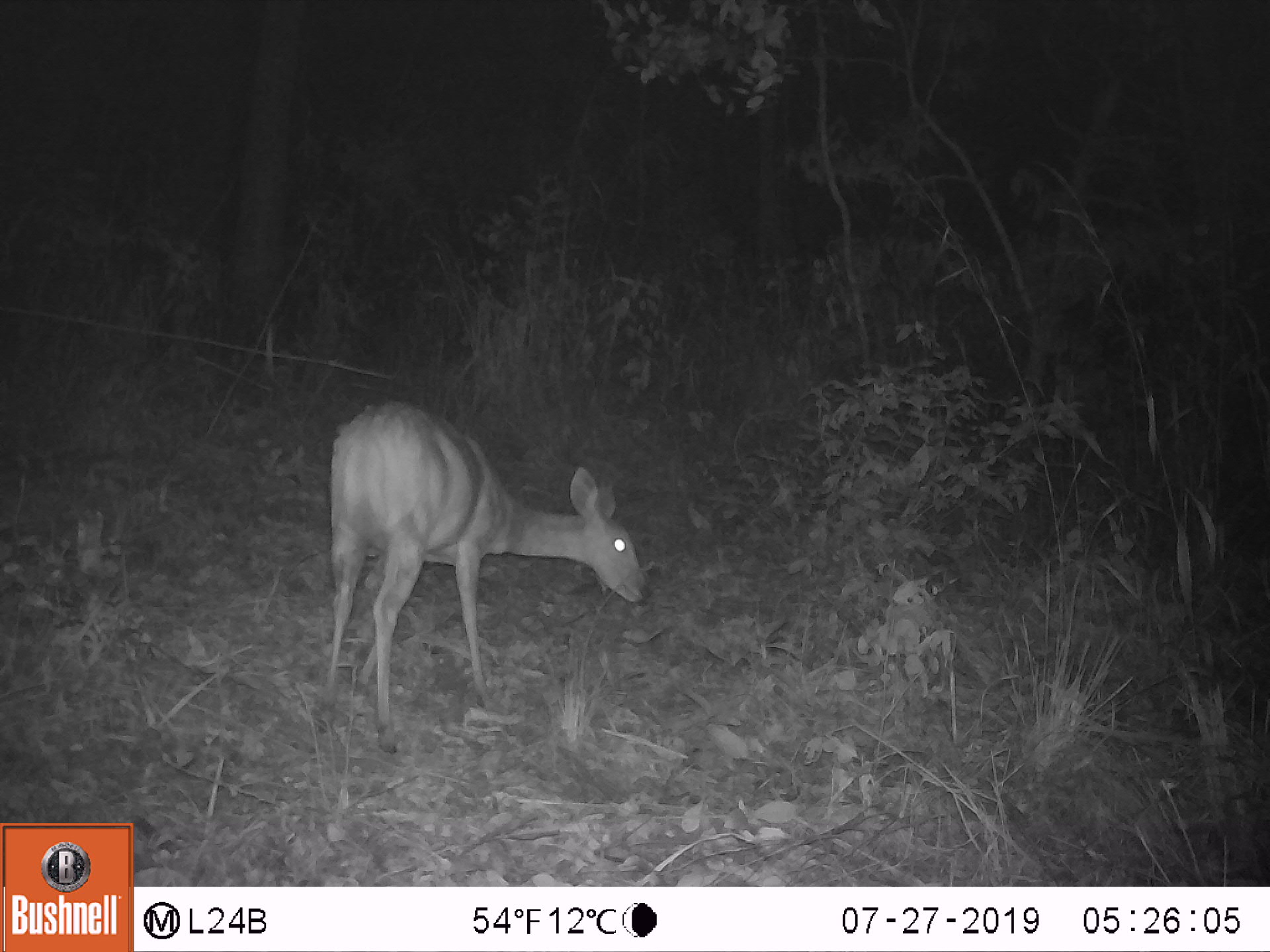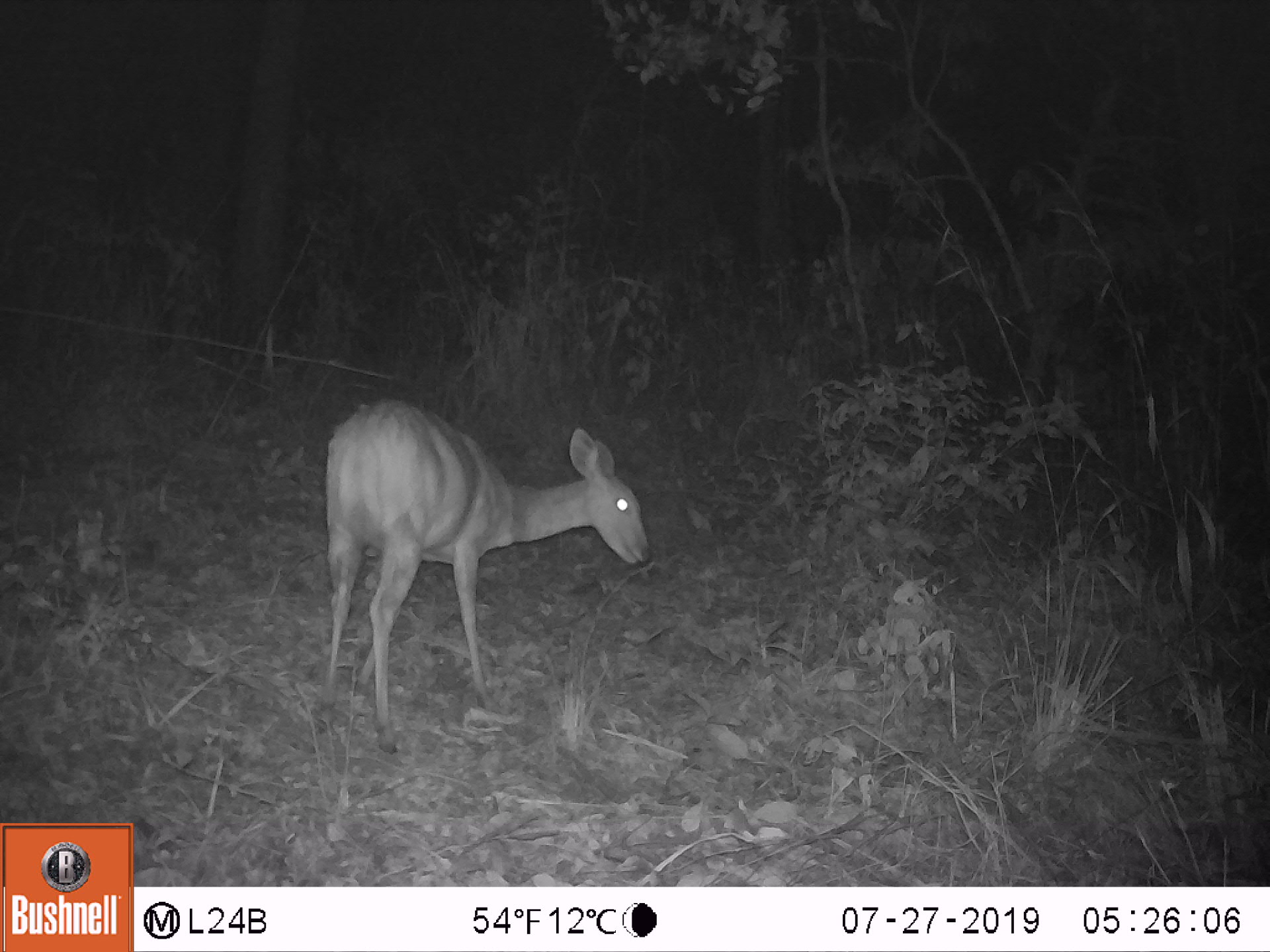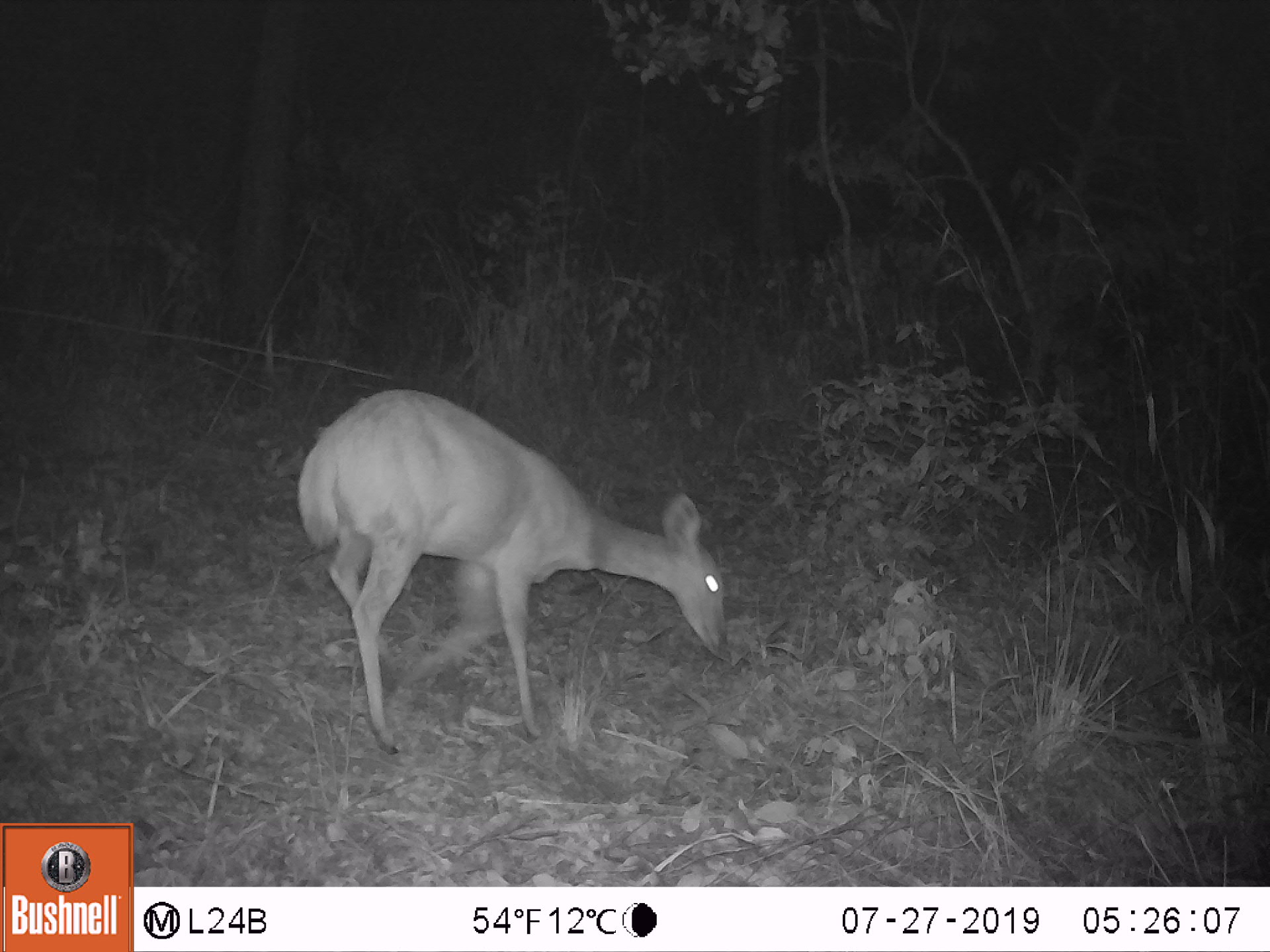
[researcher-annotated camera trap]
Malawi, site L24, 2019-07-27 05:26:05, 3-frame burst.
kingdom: Animalia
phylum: Chordata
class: Mammalia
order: Artiodactyla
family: Bovidae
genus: Tragelaphus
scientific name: Tragelaphus sylvaticus sylvaticus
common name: cape bushbuck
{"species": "cape bushbuck (Tragelaphus sylvaticus sylvaticus)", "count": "1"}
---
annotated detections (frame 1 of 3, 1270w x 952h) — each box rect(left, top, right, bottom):
cape bushbuck: rect(317, 398, 656, 752)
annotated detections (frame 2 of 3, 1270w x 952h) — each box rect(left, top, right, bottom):
cape bushbuck: rect(311, 385, 657, 762)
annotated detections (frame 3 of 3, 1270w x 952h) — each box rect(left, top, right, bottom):
cape bushbuck: rect(294, 375, 730, 752)